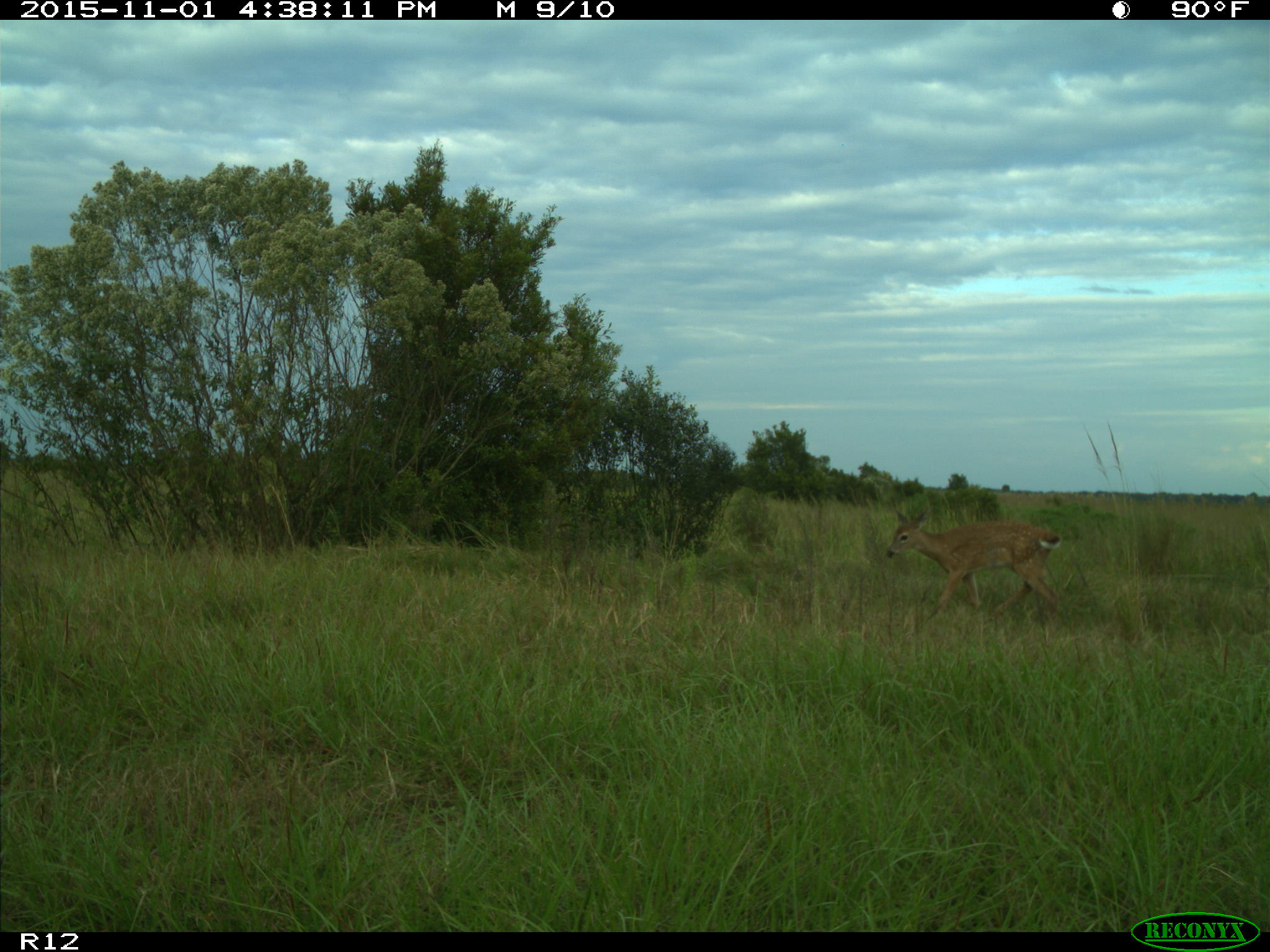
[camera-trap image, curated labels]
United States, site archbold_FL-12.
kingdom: Animalia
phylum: Chordata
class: Mammalia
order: Artiodactyla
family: Cervidae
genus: Odocoileus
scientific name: Odocoileus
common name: deer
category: unidentified deer